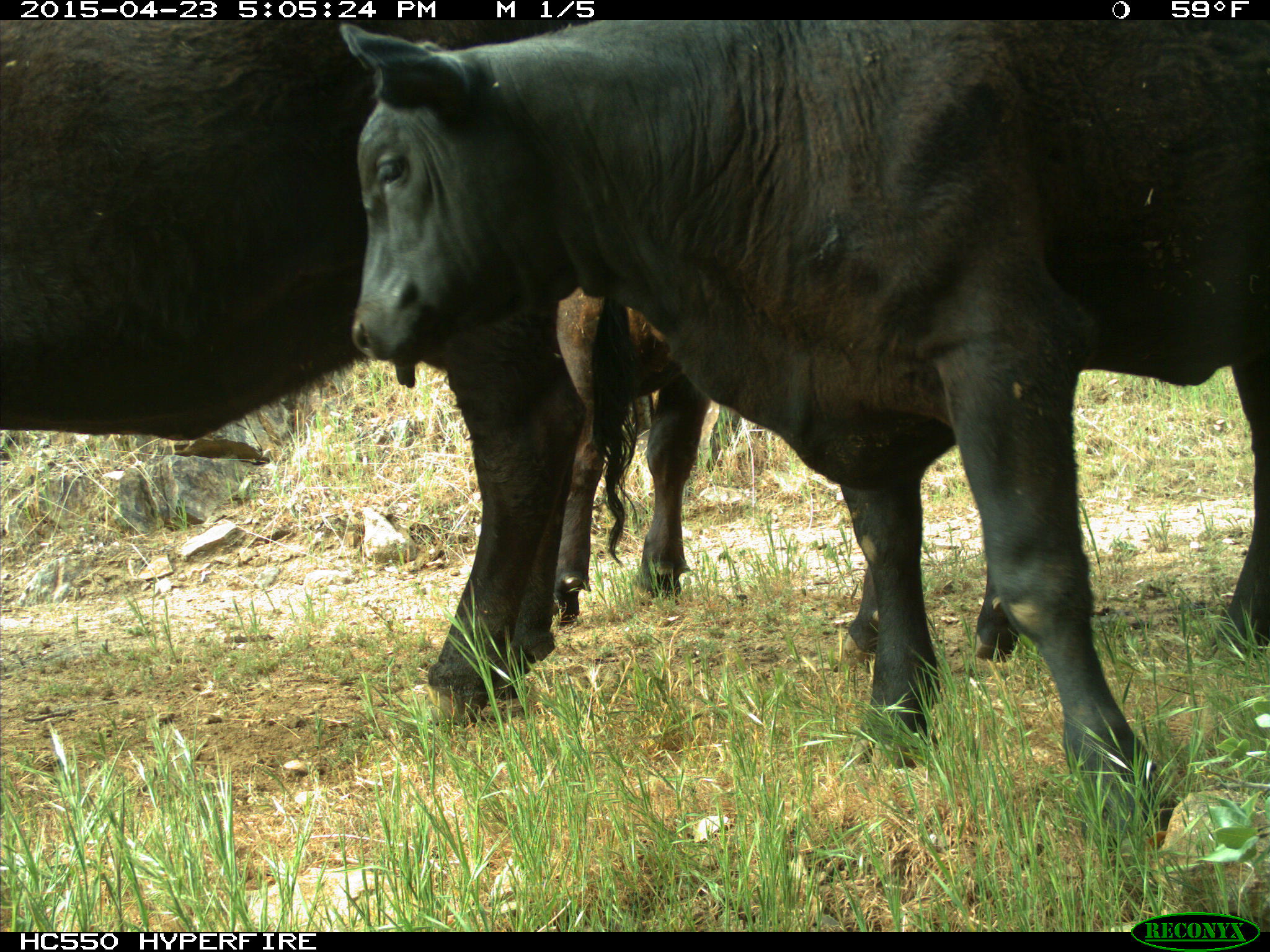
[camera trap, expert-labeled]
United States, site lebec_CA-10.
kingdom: Animalia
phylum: Chordata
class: Mammalia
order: Artiodactyla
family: Bovidae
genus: Bos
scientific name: Bos taurus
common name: domestic cow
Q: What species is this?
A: Bos taurus (domestic cow).